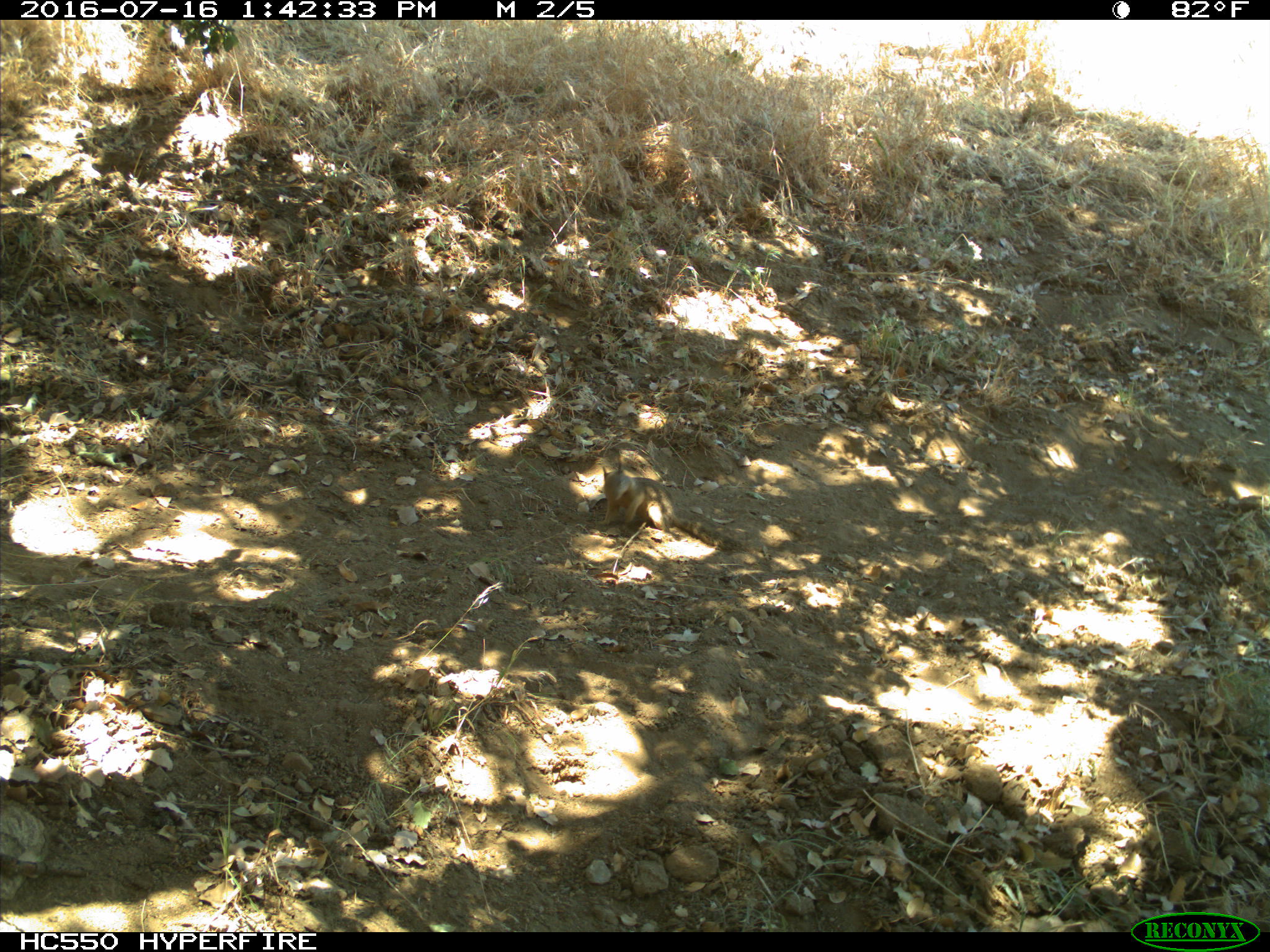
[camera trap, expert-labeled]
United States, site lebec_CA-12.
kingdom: Animalia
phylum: Chordata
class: Mammalia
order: Rodentia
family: Sciuridae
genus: Otospermophilus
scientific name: Otospermophilus beecheyi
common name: california ground squirrel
Otospermophilus beecheyi (california ground squirrel).